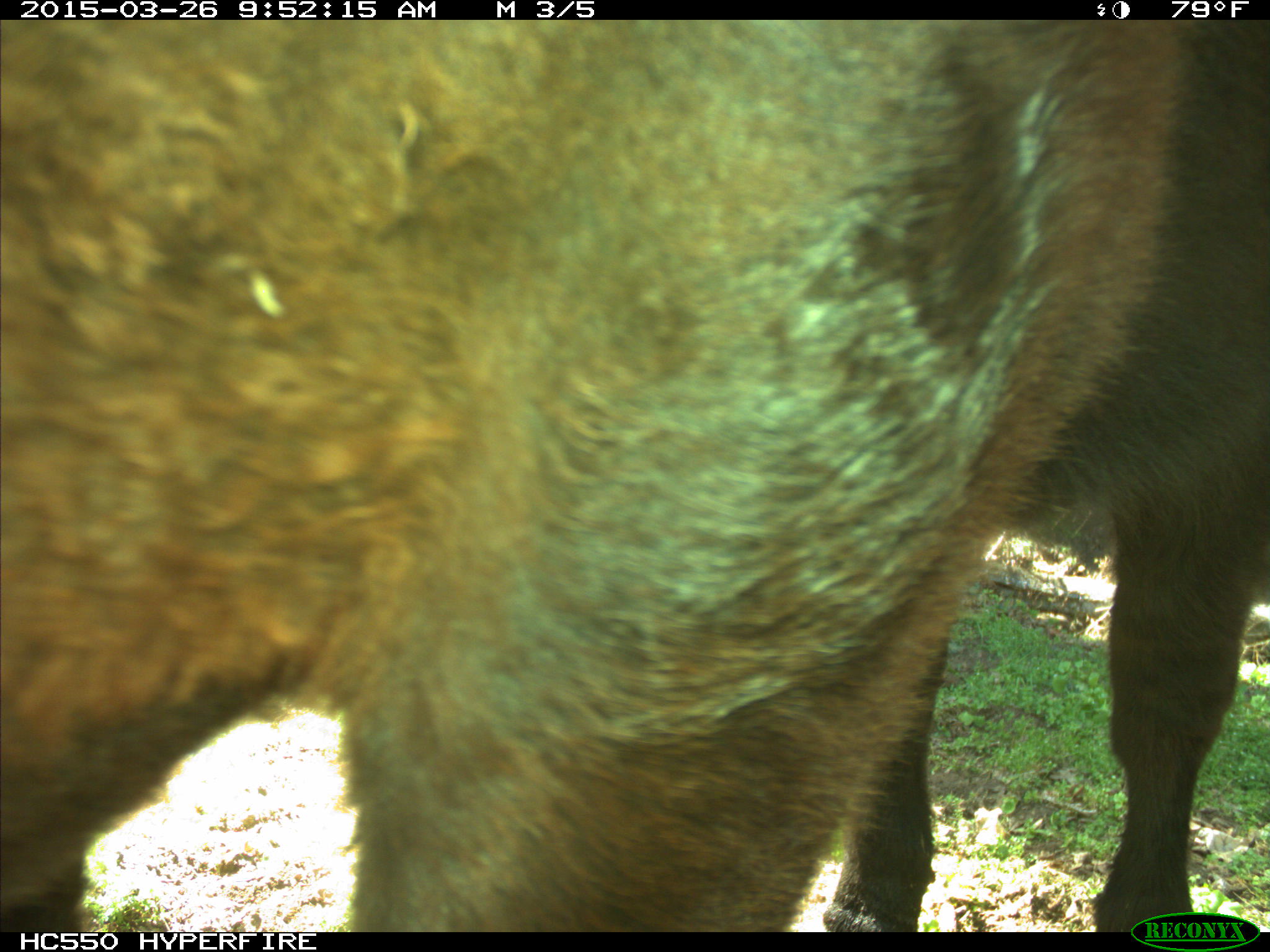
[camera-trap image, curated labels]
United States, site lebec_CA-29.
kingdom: Animalia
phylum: Chordata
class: Mammalia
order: Artiodactyla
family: Bovidae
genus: Bos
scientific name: Bos taurus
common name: domestic cow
Bos taurus (domestic cow).